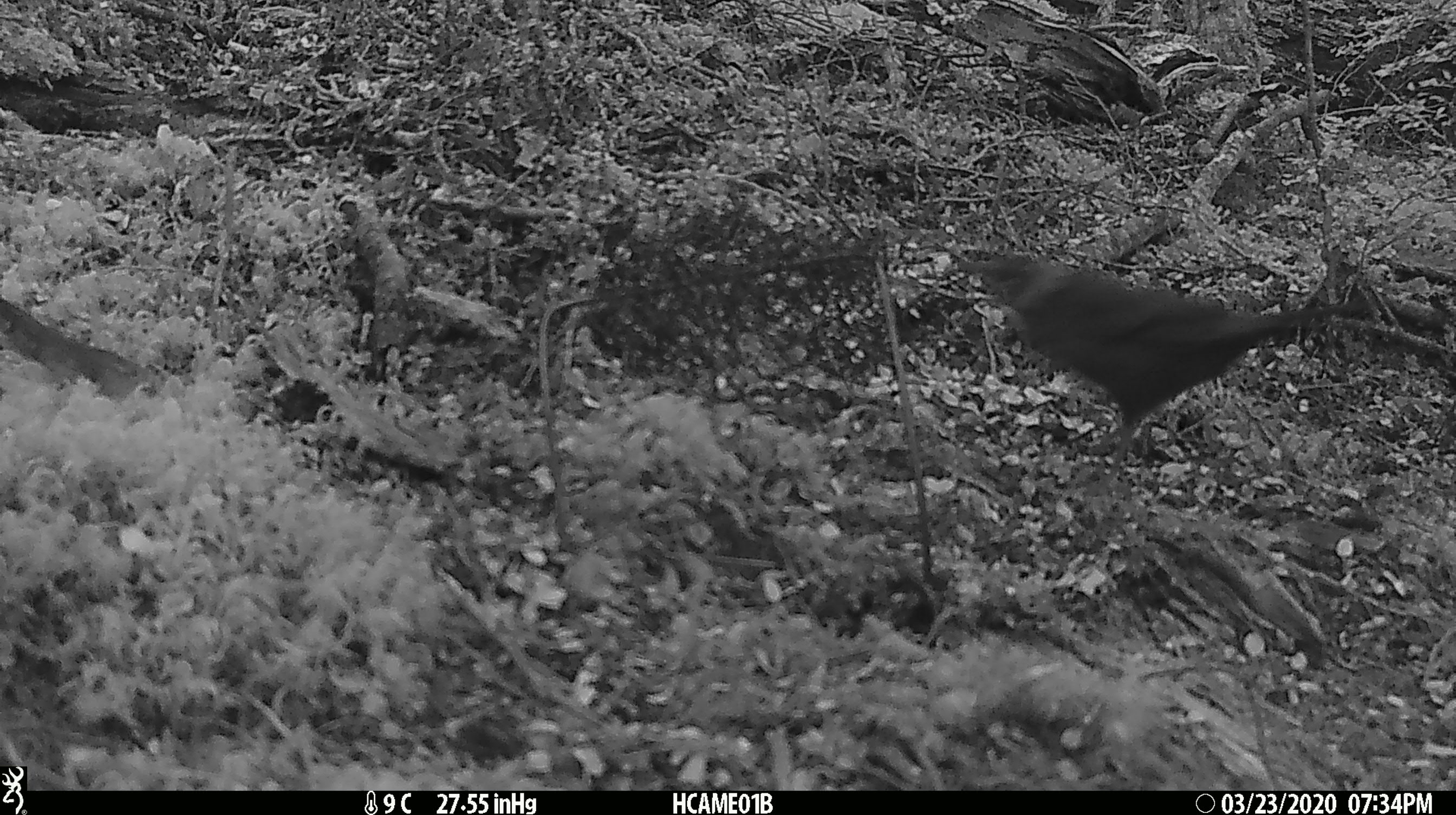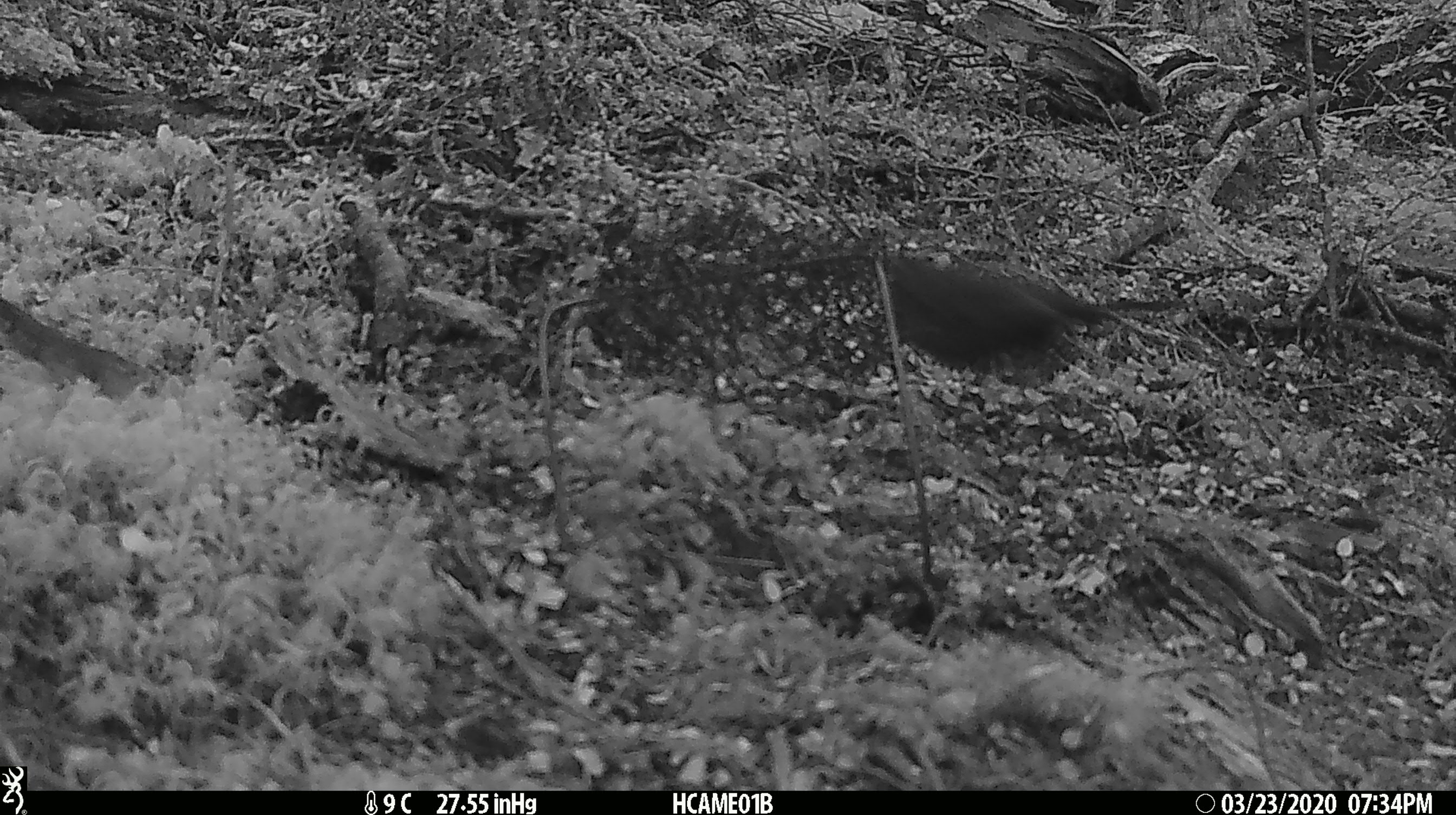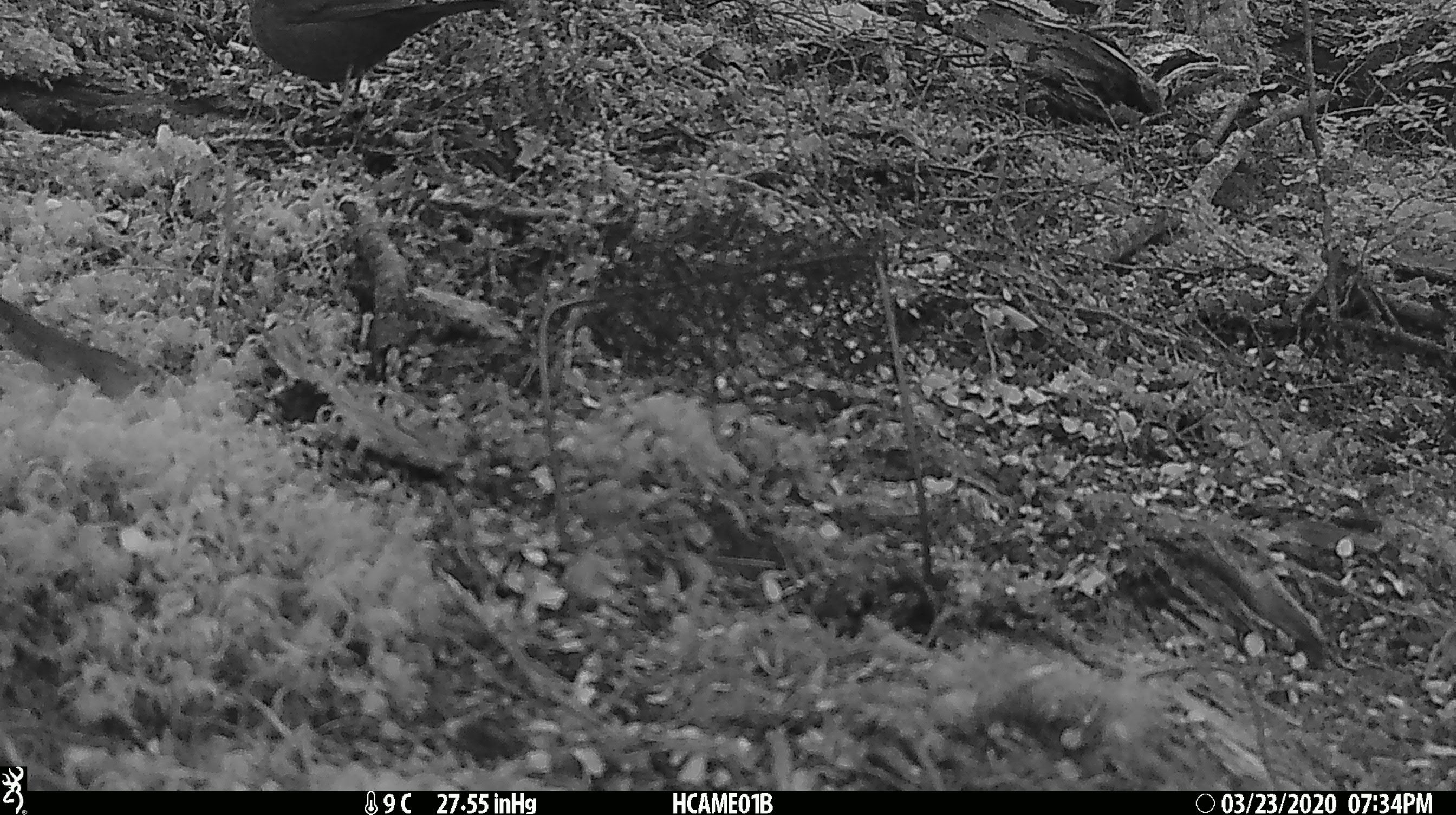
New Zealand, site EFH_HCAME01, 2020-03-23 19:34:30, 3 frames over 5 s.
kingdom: Animalia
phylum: Chordata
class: Aves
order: Passeriformes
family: Turdidae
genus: Turdus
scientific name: Turdus merula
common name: eurasian blackbird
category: blackbird